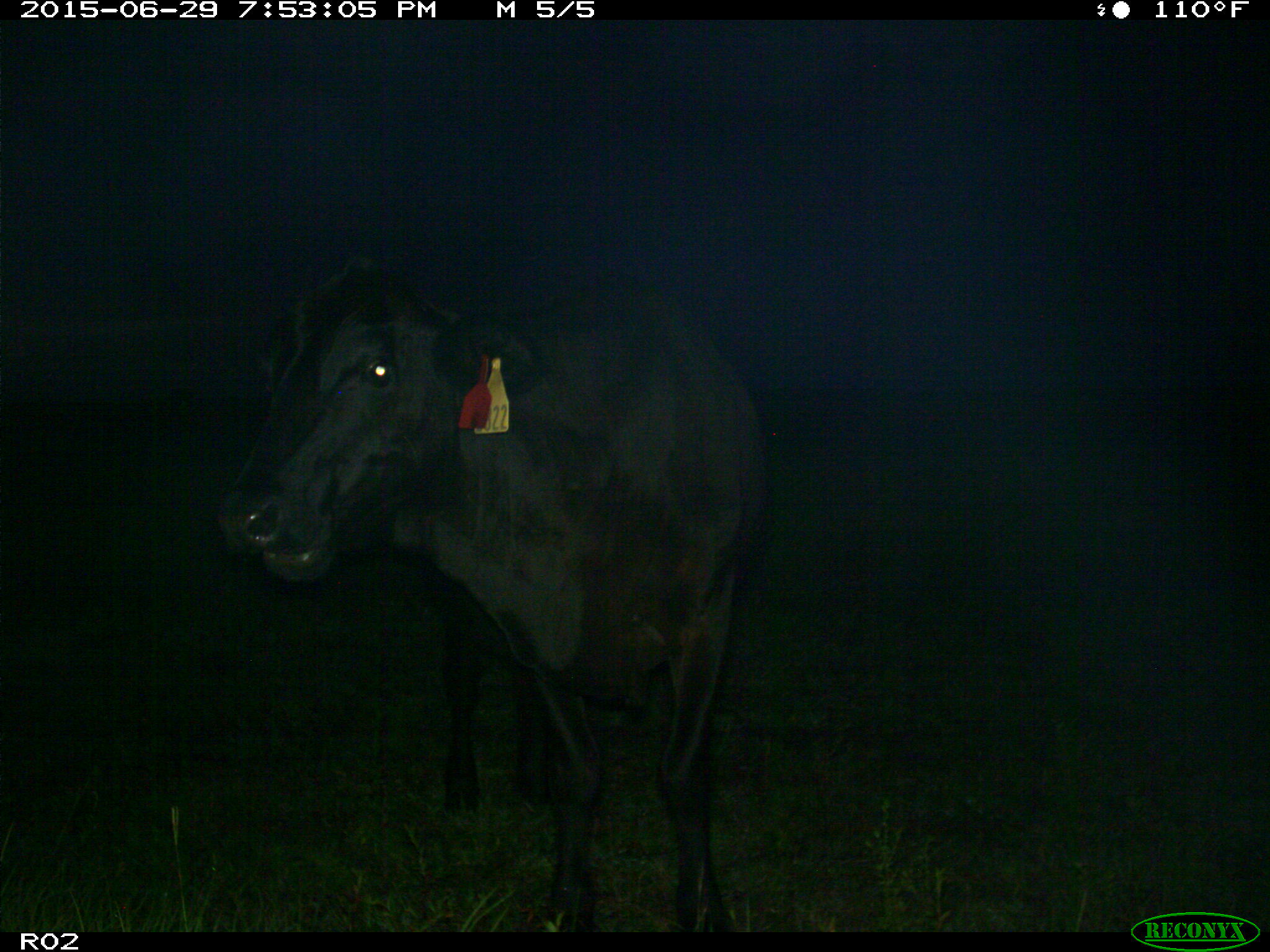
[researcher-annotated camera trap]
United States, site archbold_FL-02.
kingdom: Animalia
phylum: Chordata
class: Mammalia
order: Artiodactyla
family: Bovidae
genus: Bos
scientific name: Bos taurus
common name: domestic cow